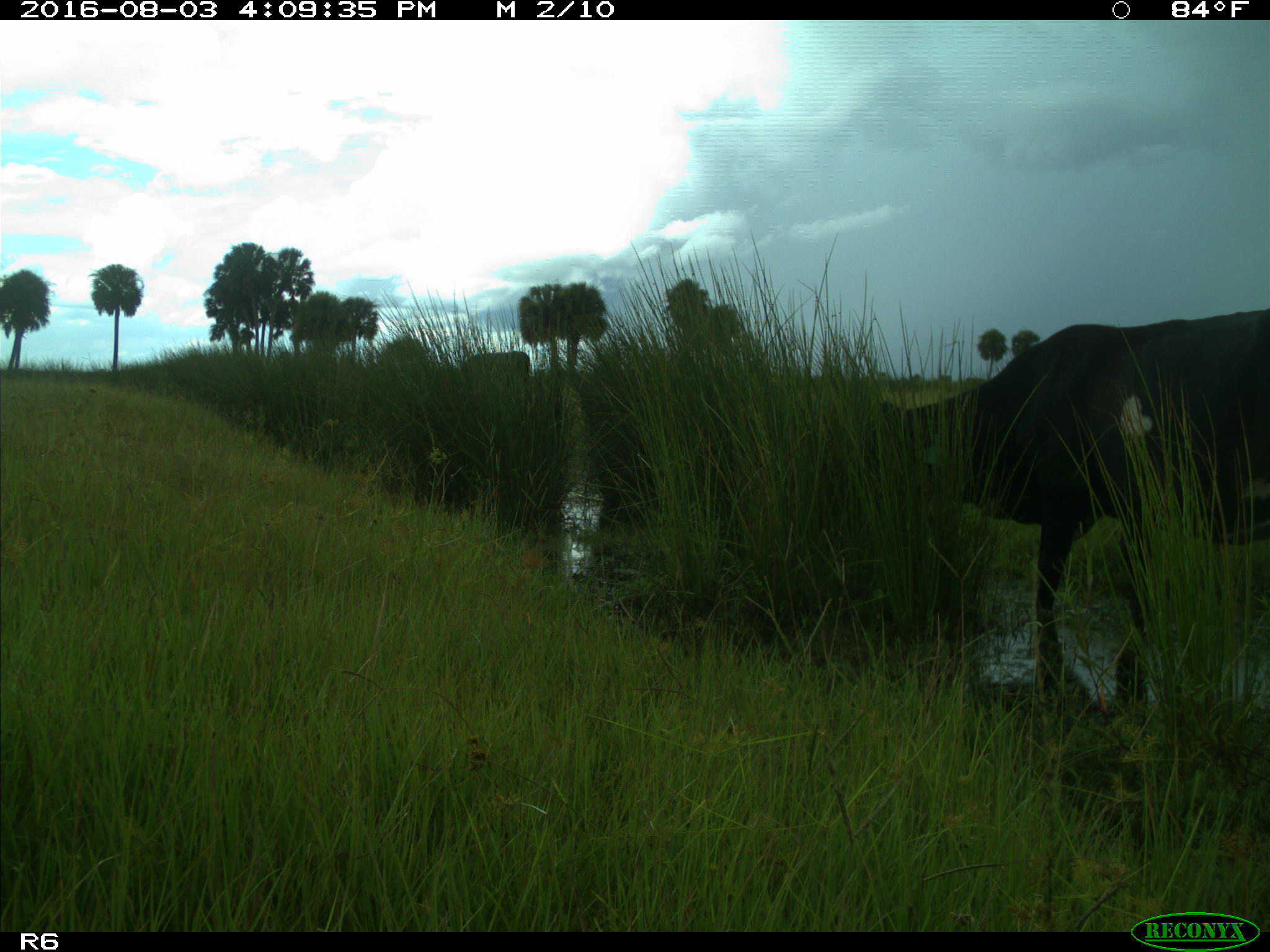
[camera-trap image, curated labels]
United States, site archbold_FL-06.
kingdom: Animalia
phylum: Chordata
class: Mammalia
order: Artiodactyla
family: Bovidae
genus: Bos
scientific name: Bos taurus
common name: domestic cow